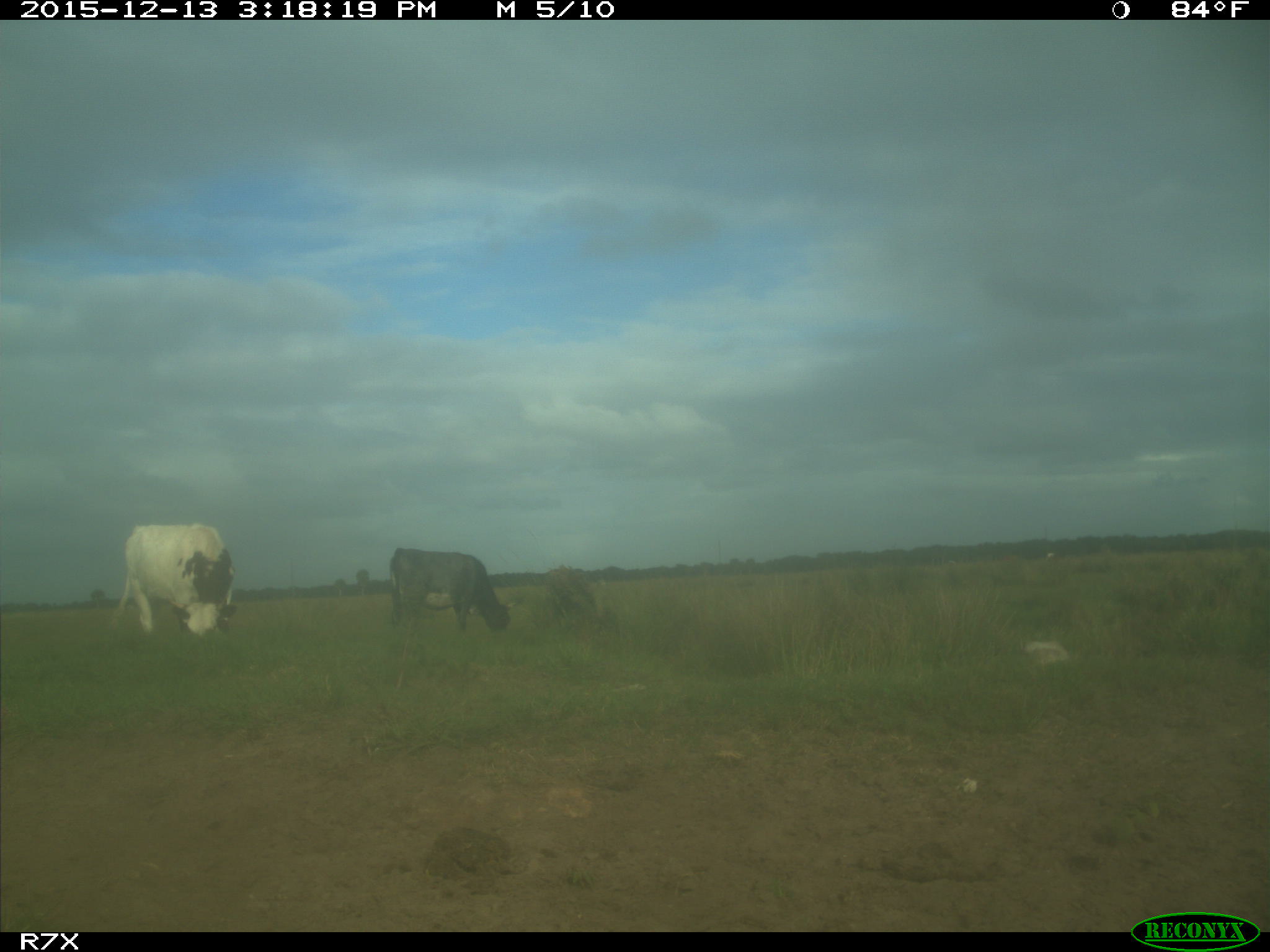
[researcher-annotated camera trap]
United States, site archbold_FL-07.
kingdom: Animalia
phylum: Chordata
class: Mammalia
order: Artiodactyla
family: Bovidae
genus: Bos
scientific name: Bos taurus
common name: domestic cow